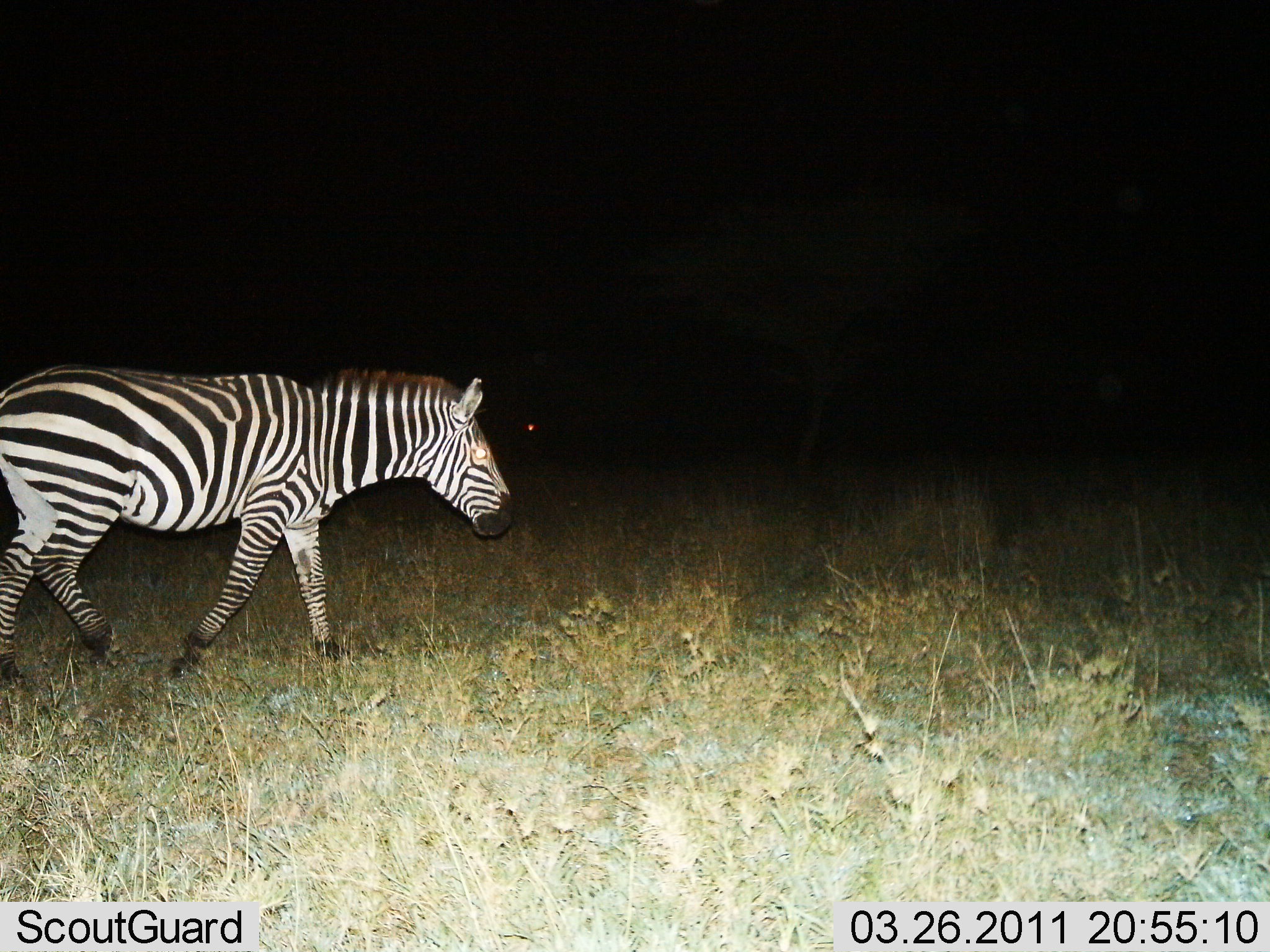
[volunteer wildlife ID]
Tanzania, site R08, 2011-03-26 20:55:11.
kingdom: Animalia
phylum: Chordata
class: Mammalia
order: Perissodactyla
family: Equidae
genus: Equus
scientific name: Equus quagga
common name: plains zebra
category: zebra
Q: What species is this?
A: Zebra (plains zebra) (Equus quagga).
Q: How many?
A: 1.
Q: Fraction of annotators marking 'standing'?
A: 10%.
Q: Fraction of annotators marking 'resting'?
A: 0%.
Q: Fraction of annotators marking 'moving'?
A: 90%.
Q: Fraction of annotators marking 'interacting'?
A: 0%.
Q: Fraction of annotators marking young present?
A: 0%.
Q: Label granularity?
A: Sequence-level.